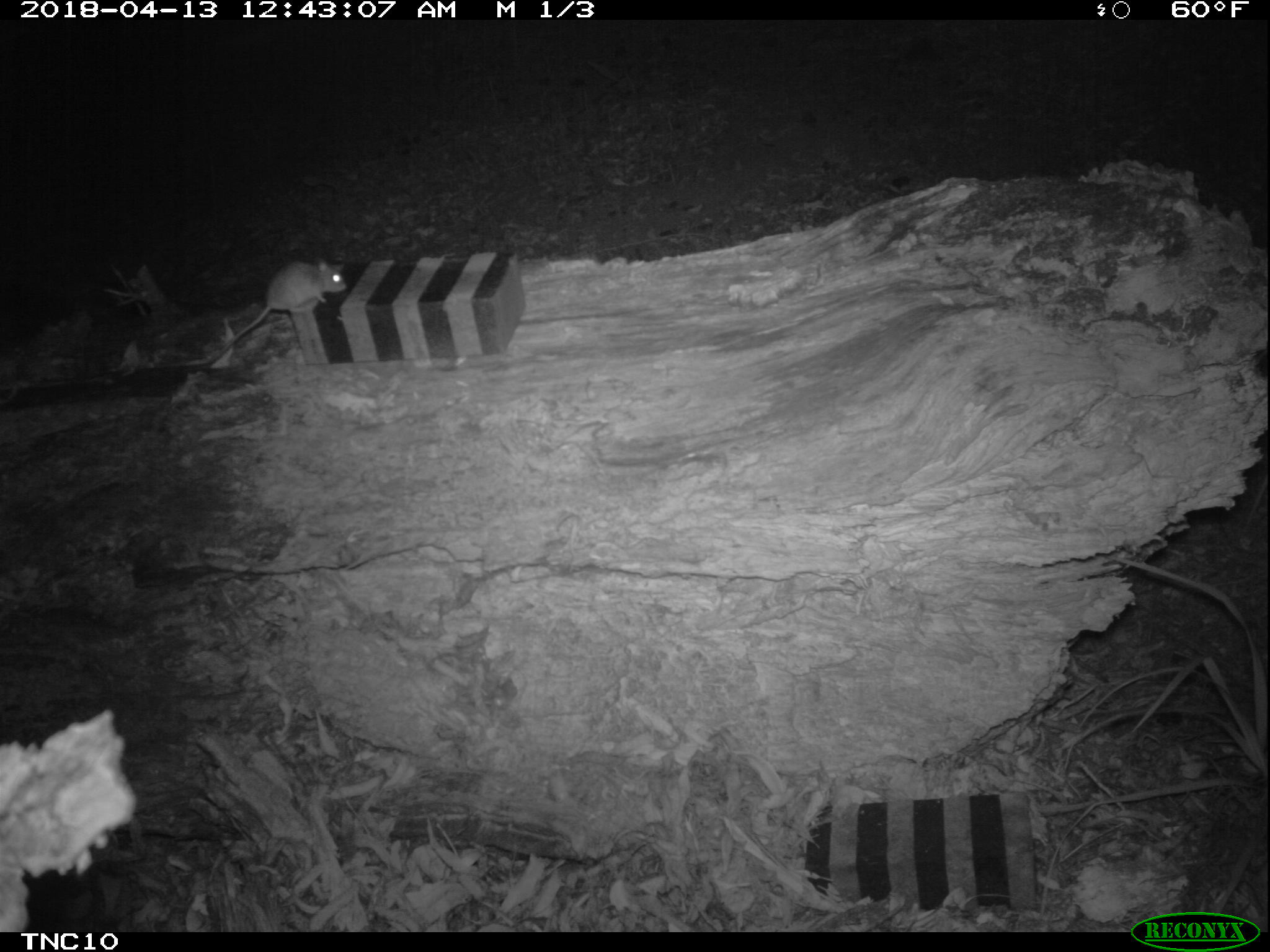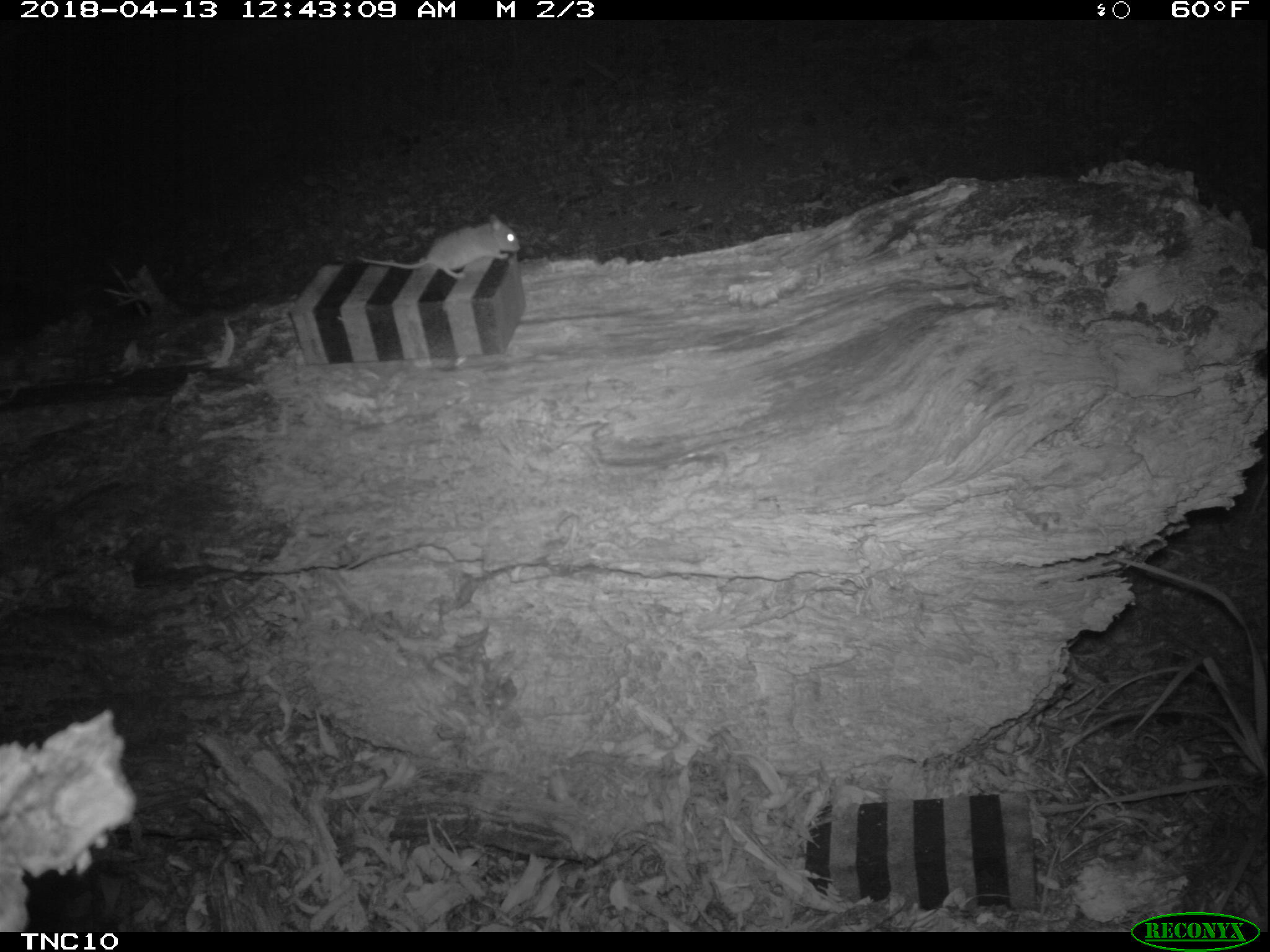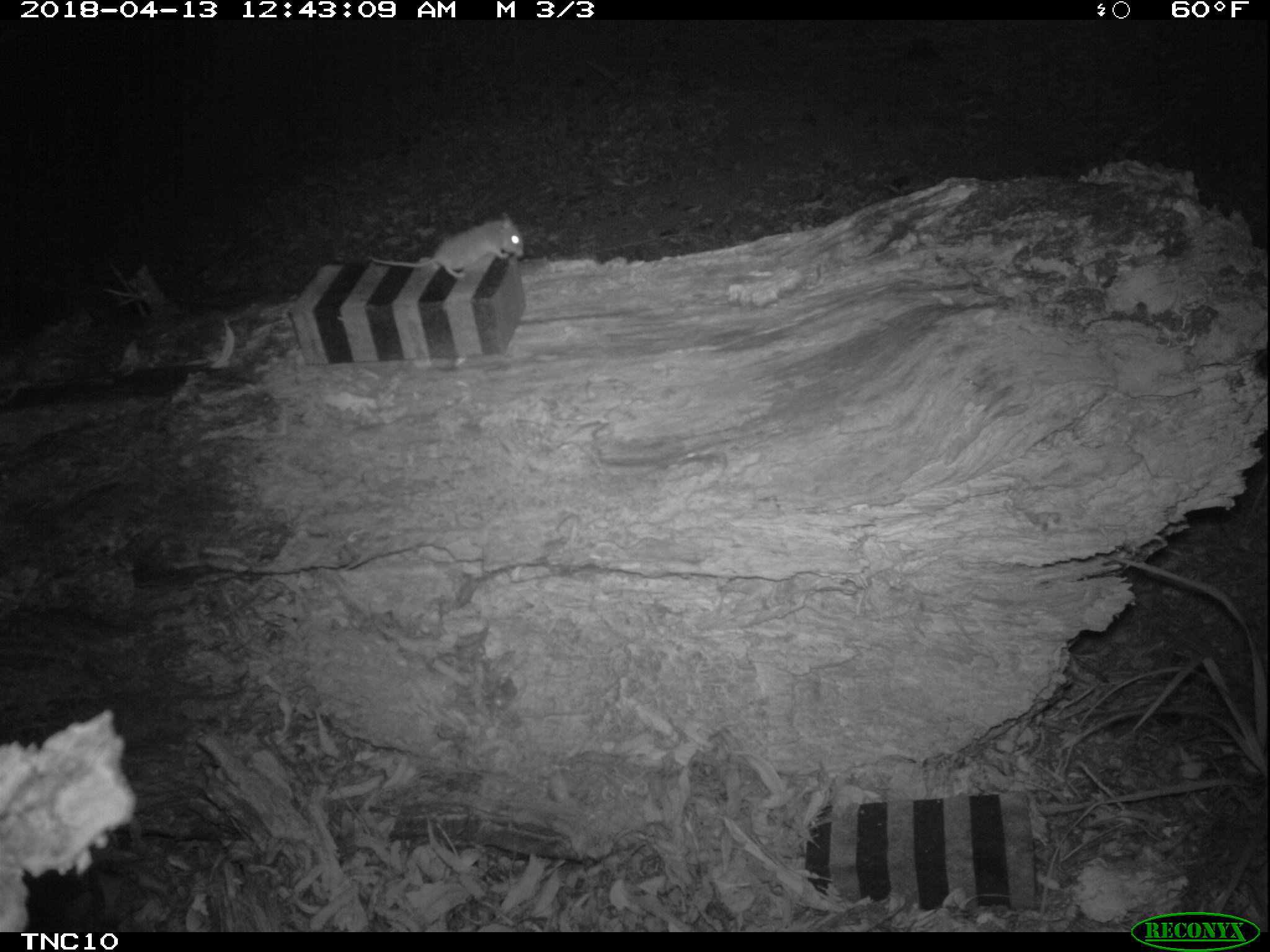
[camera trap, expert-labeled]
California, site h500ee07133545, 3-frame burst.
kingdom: Animalia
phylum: Chordata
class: Mammalia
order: Rodentia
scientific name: Rodentia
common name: rodent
Rodent (Rodentia).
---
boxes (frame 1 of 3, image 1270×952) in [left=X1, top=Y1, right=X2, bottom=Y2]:
rodent: [left=203, top=257, right=347, bottom=364]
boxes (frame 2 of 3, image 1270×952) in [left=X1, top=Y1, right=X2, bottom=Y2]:
rodent: [left=356, top=213, right=522, bottom=282]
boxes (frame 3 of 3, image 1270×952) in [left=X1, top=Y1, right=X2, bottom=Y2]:
rodent: [left=361, top=211, right=525, bottom=281]